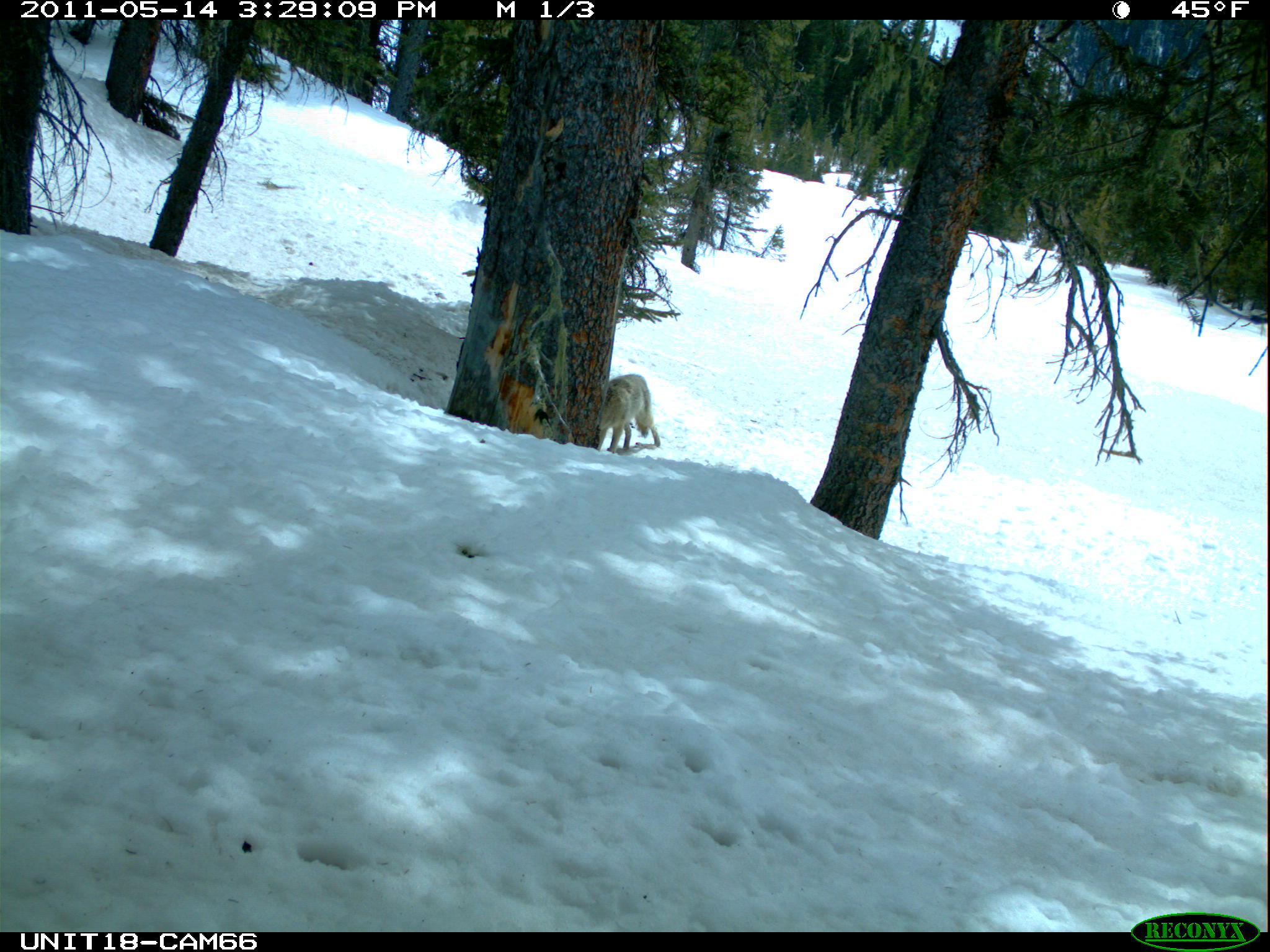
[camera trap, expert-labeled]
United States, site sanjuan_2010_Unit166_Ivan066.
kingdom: Animalia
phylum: Chordata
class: Mammalia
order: Carnivora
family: Canidae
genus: Canis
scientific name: Canis latrans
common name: coyote